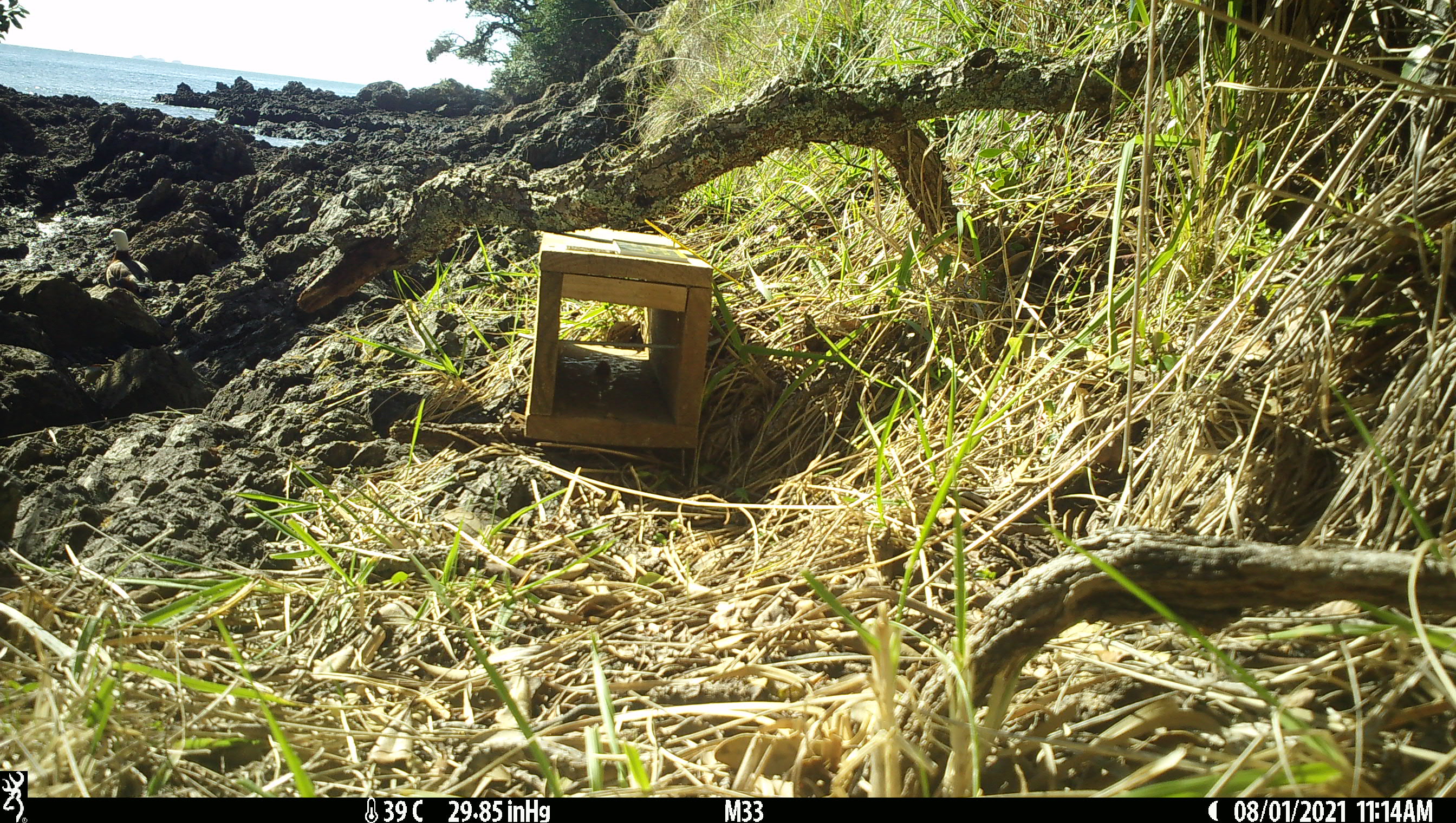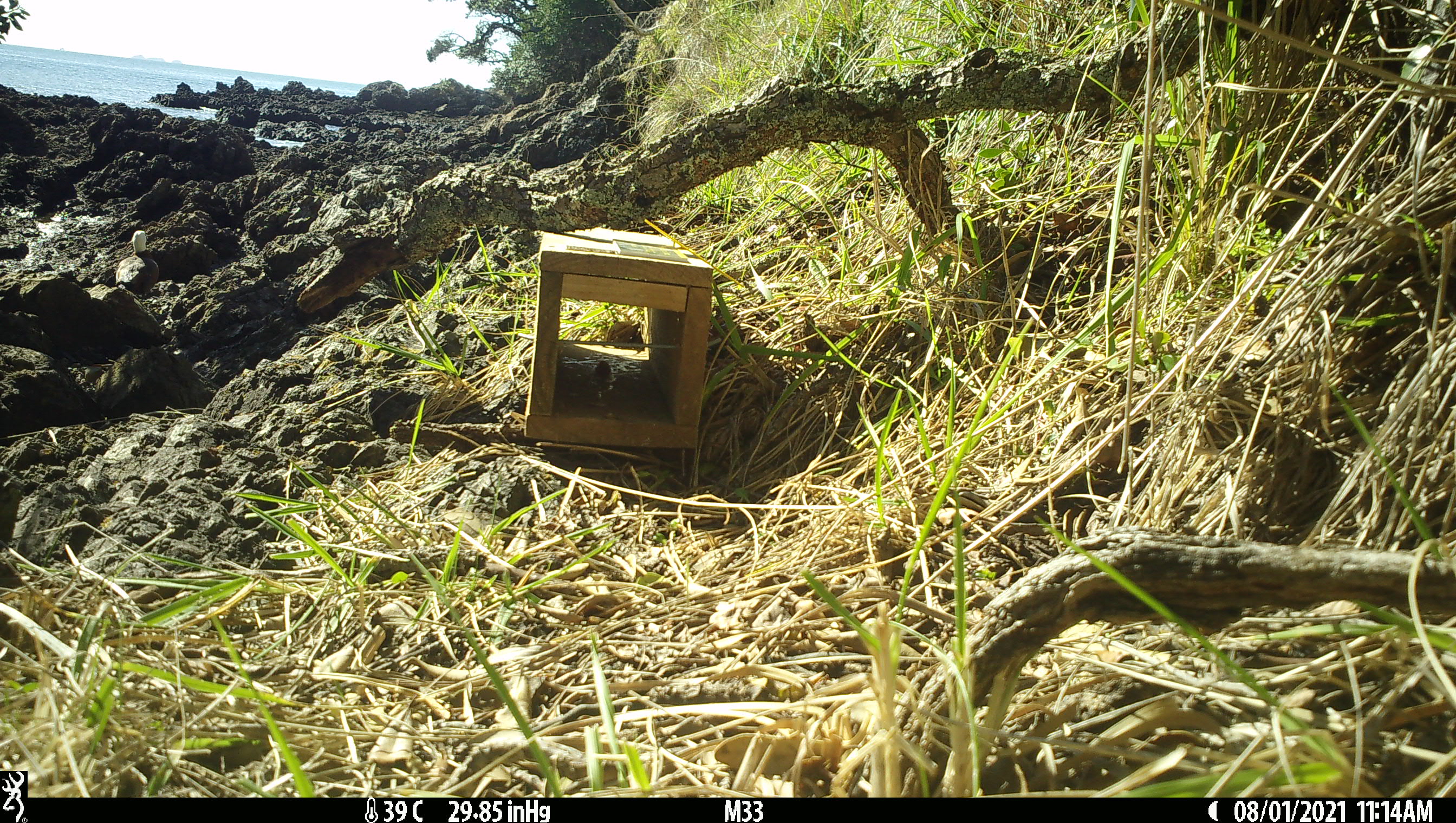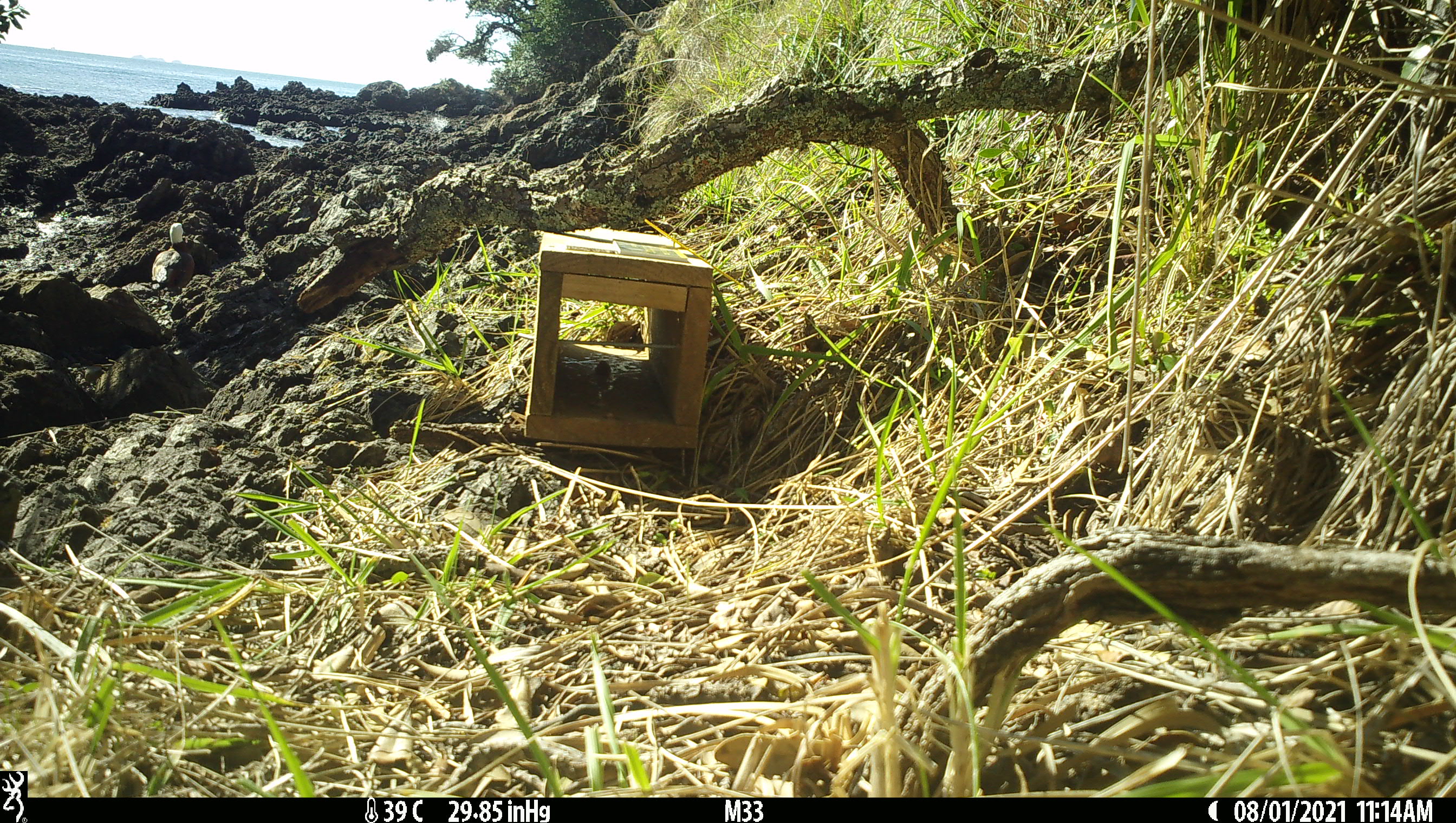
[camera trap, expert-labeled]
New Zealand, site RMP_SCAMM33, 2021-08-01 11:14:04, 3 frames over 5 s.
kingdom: Animalia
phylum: Chordata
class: Aves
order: Anseriformes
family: Anatidae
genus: Tadorna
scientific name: Tadorna variegata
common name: paradise shelduck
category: paradise duck